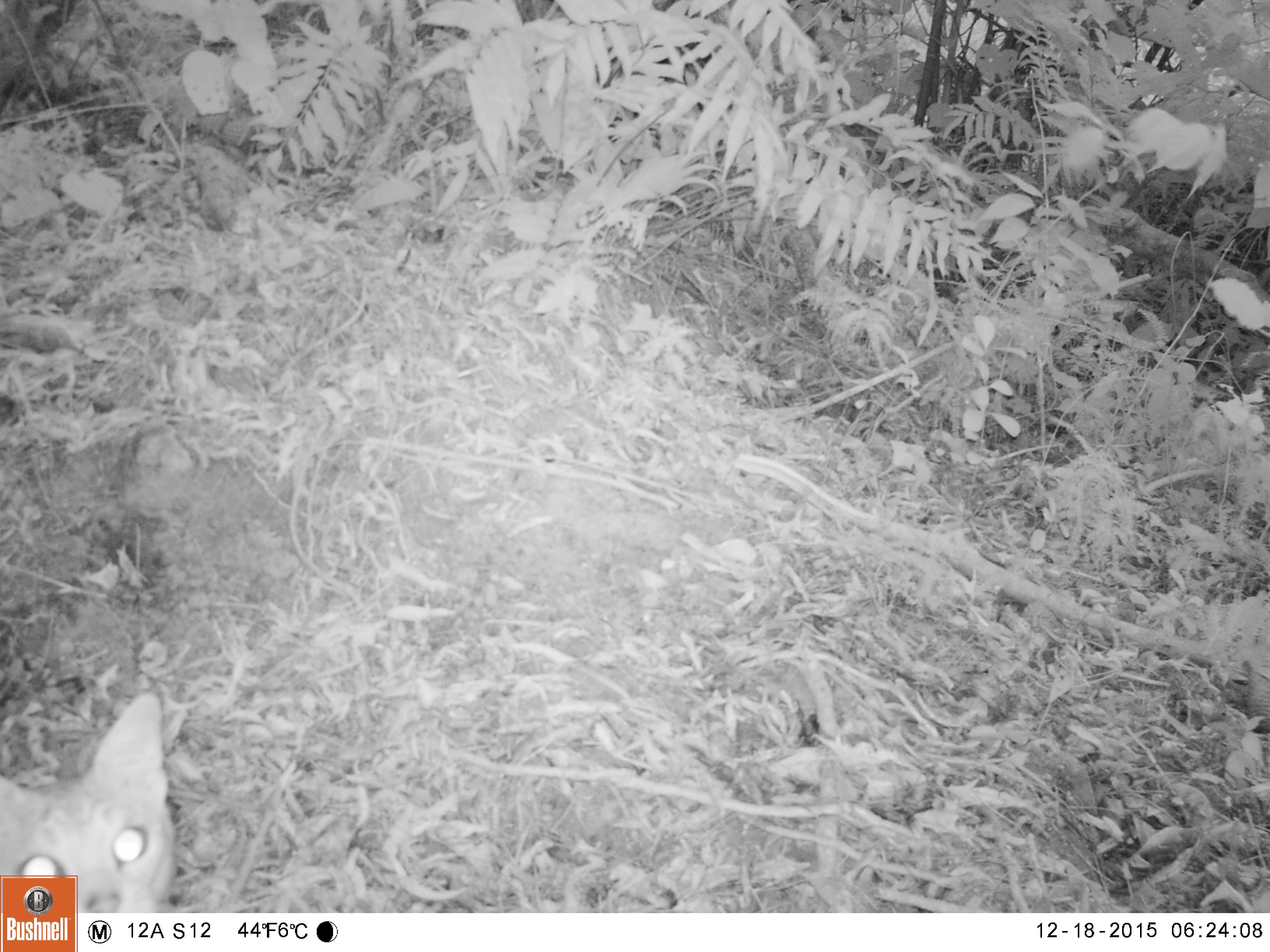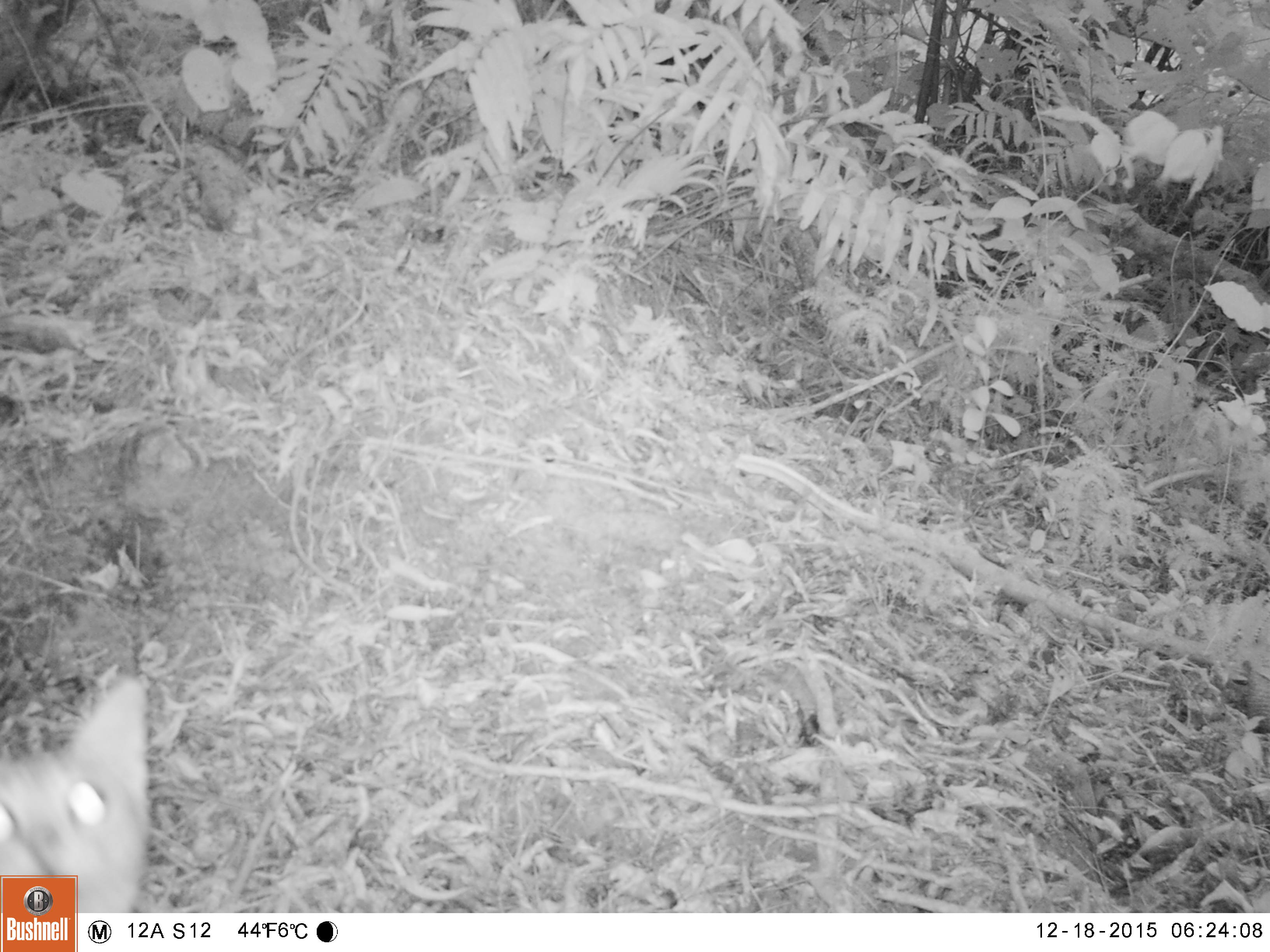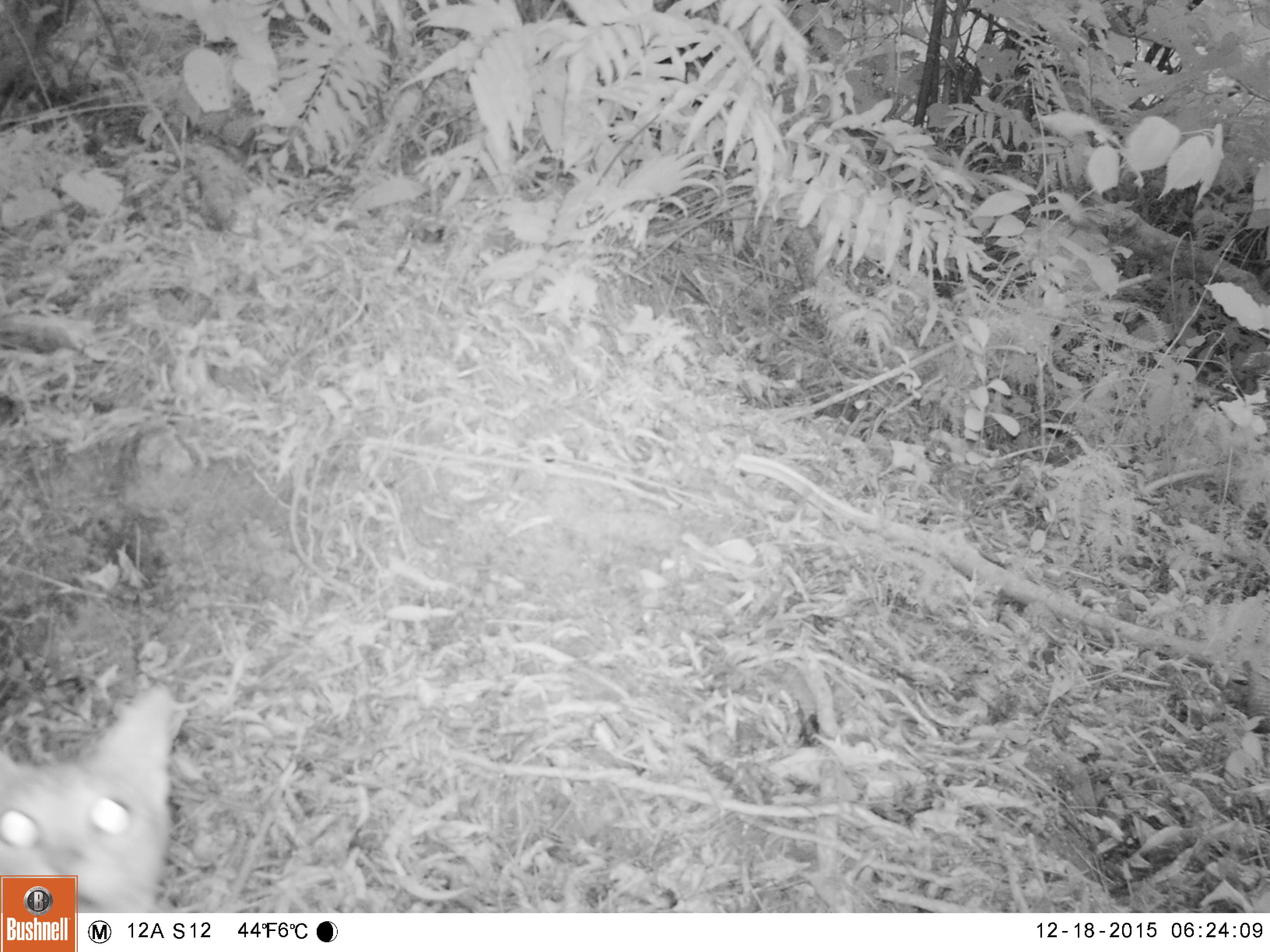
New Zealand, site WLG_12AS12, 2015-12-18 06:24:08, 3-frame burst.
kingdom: Animalia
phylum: Chordata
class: Mammalia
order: Carnivora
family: Felidae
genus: Felis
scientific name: Felis catus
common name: domestic cat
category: cat